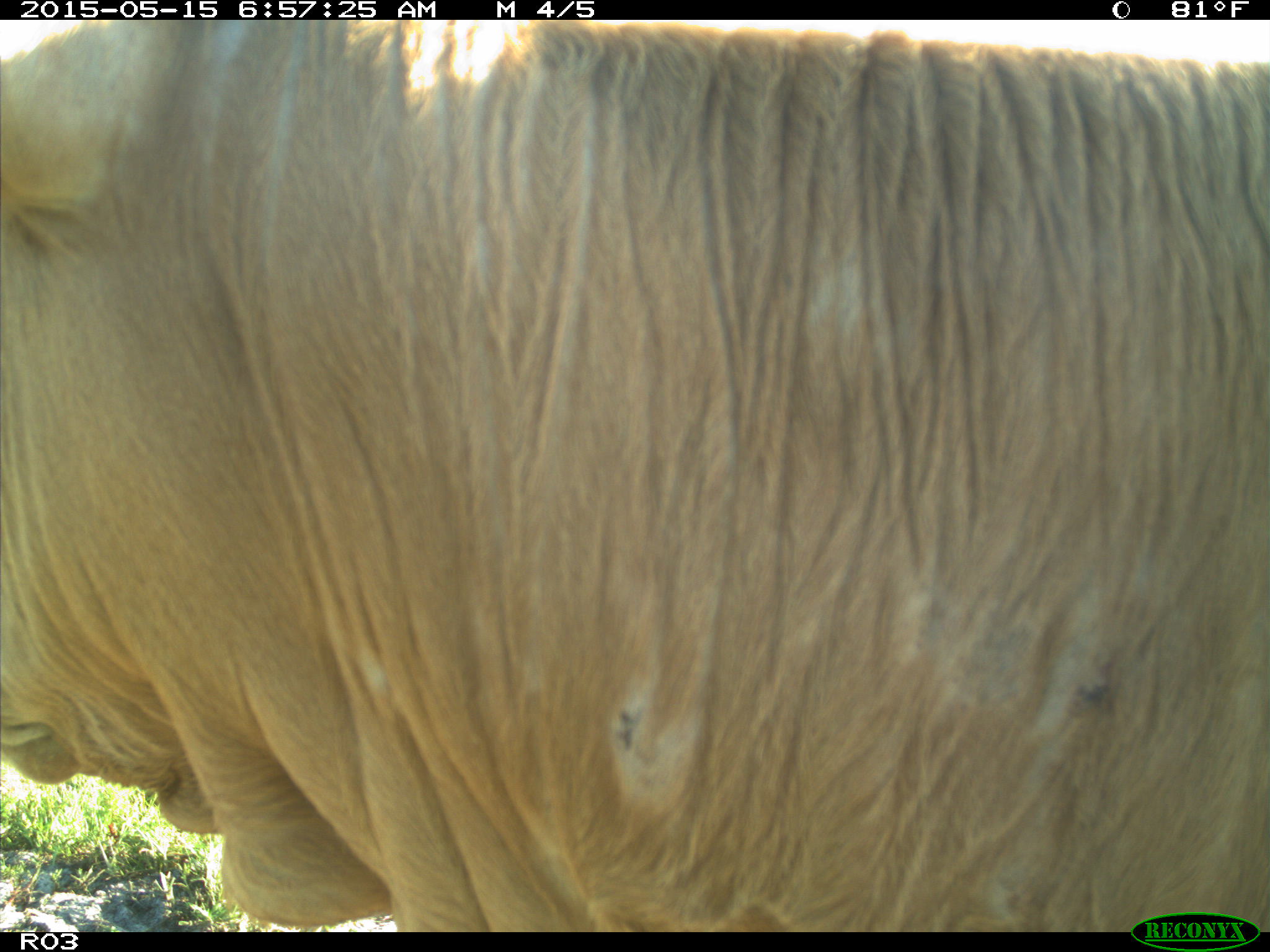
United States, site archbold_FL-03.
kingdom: Animalia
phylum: Chordata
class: Mammalia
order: Artiodactyla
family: Bovidae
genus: Bos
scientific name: Bos taurus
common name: domestic cow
Bos taurus (domestic cow).